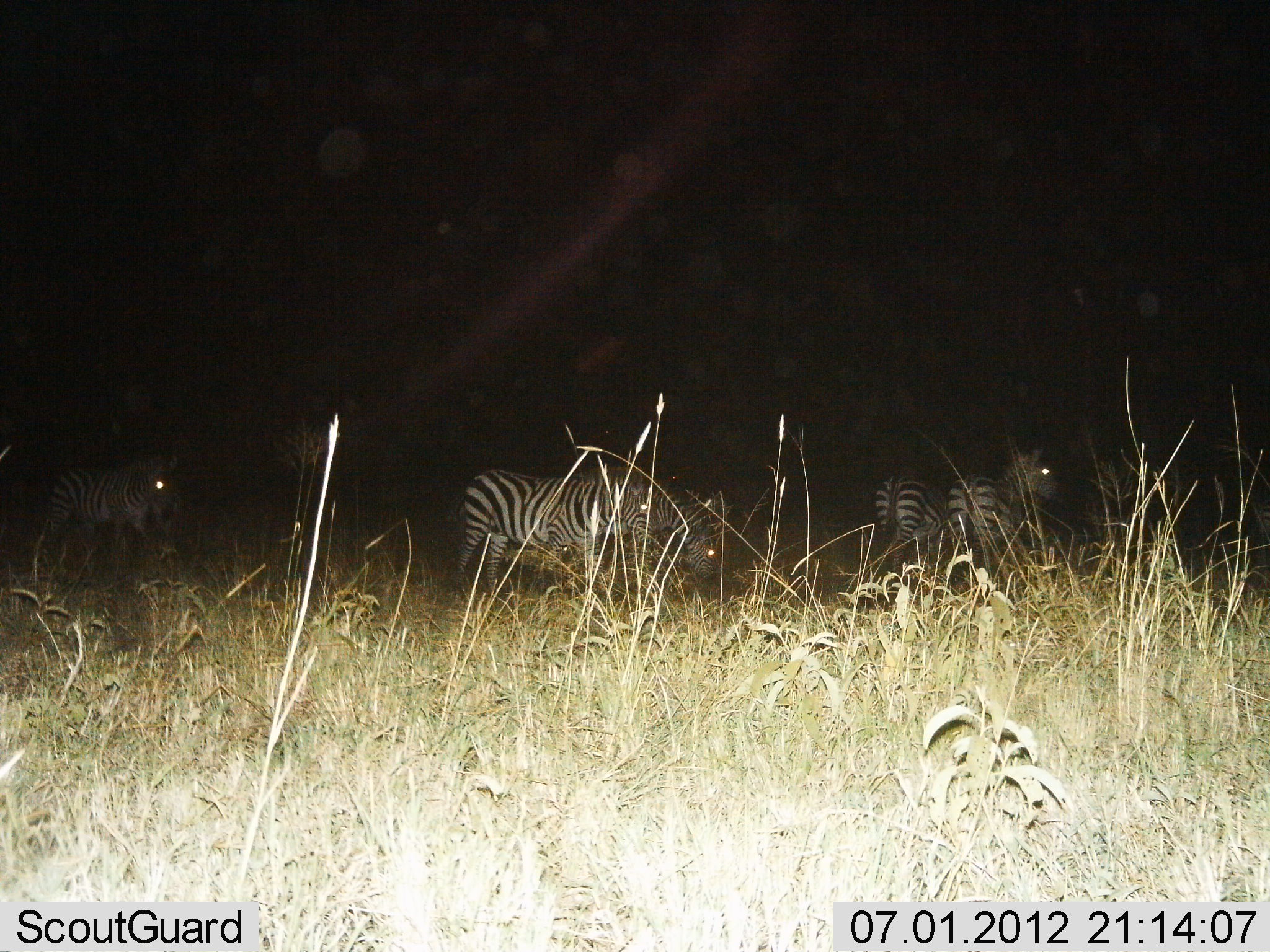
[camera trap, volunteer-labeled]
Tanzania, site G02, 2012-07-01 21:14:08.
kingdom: Animalia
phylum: Chordata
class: Mammalia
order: Perissodactyla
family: Equidae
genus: Equus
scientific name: Equus quagga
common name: plains zebra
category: zebra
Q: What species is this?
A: Zebra (plains zebra) (Equus quagga).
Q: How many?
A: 5.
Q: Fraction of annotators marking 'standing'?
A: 91%.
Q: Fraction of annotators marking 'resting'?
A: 9%.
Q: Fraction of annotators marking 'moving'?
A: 0%.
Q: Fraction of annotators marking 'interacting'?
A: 0%.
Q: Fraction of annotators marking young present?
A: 9%.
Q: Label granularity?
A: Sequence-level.